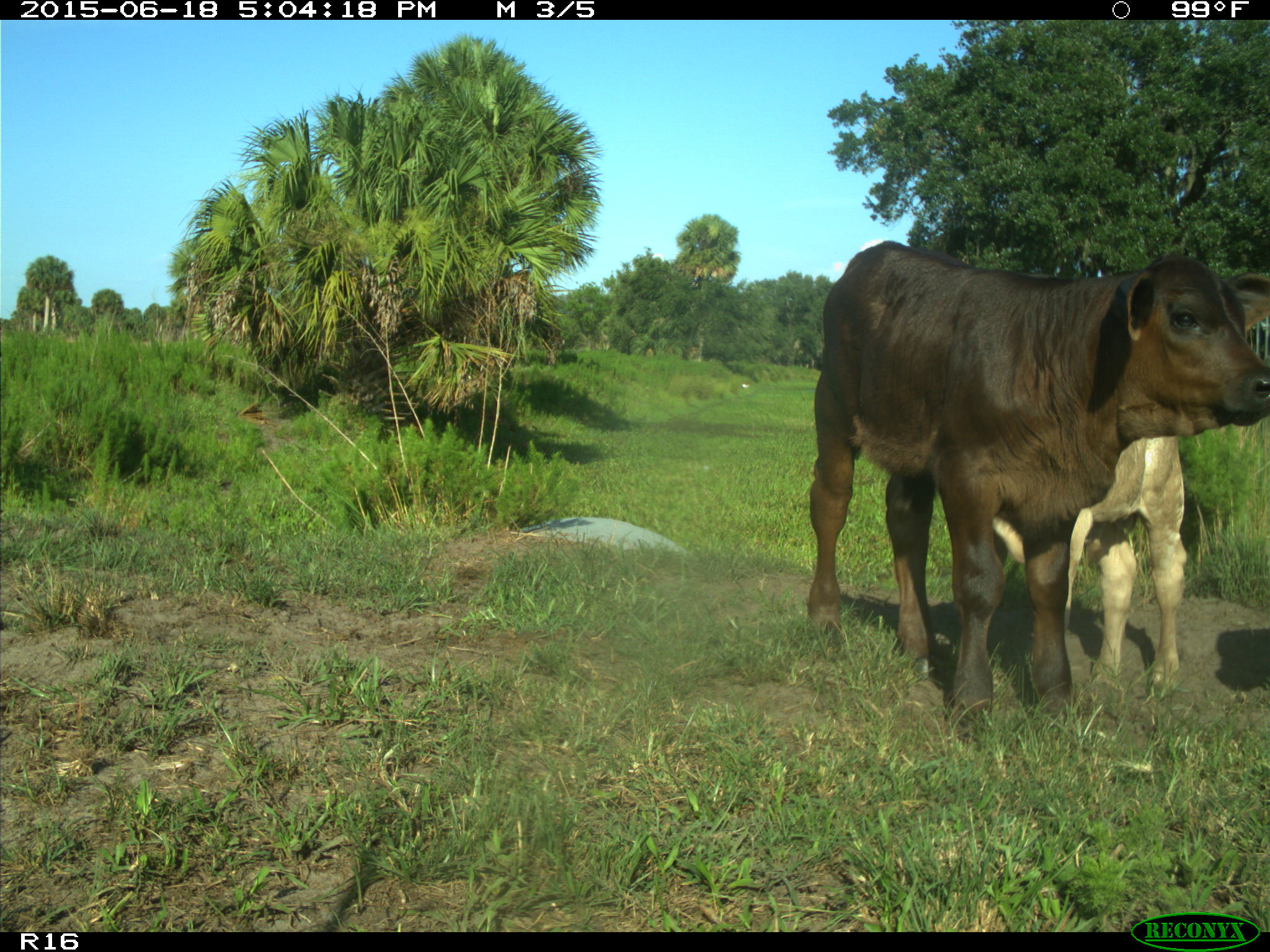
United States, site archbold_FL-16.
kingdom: Animalia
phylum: Chordata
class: Mammalia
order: Artiodactyla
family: Bovidae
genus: Bos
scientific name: Bos taurus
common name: domestic cow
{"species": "Bos taurus (domestic cow)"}